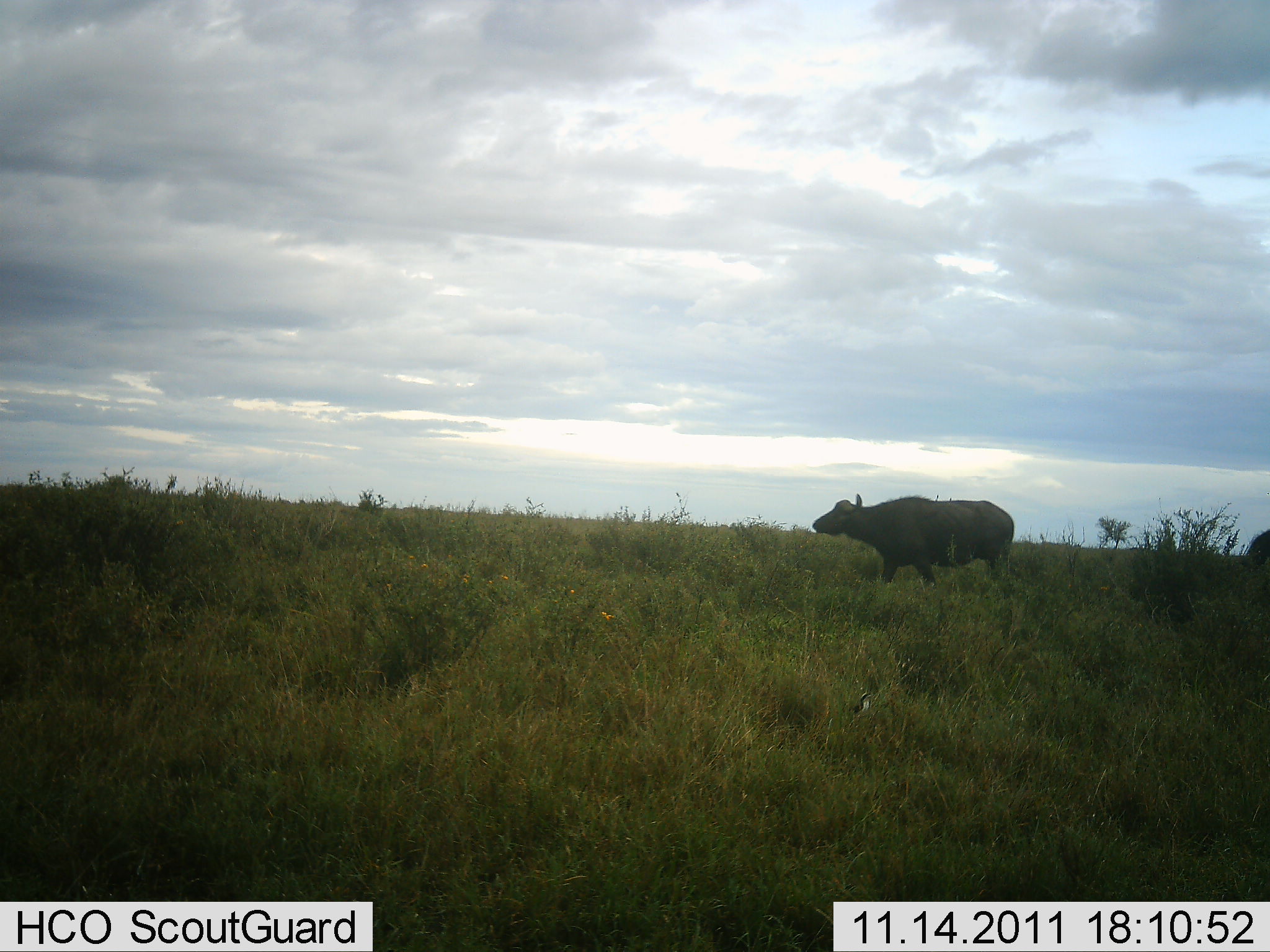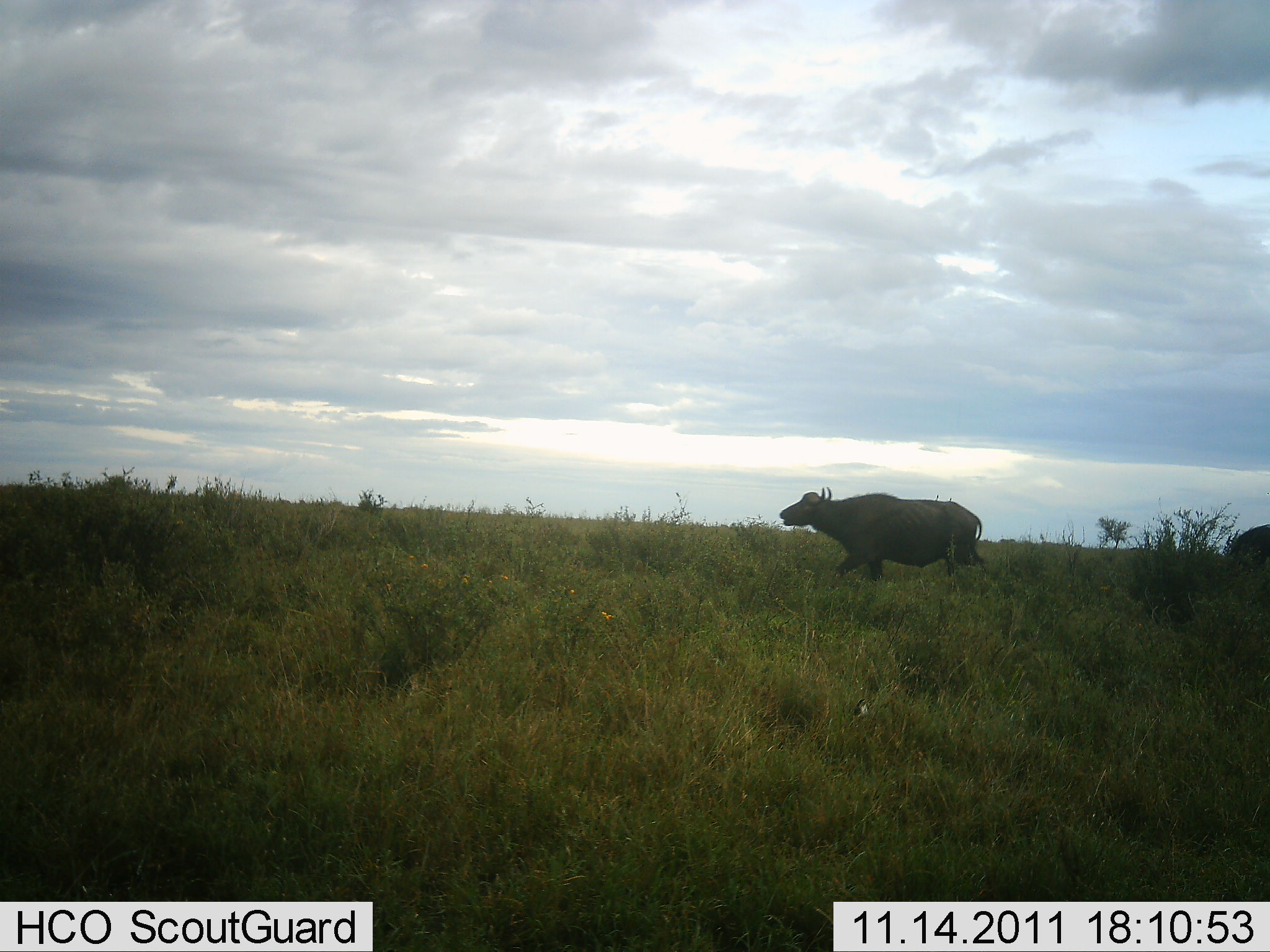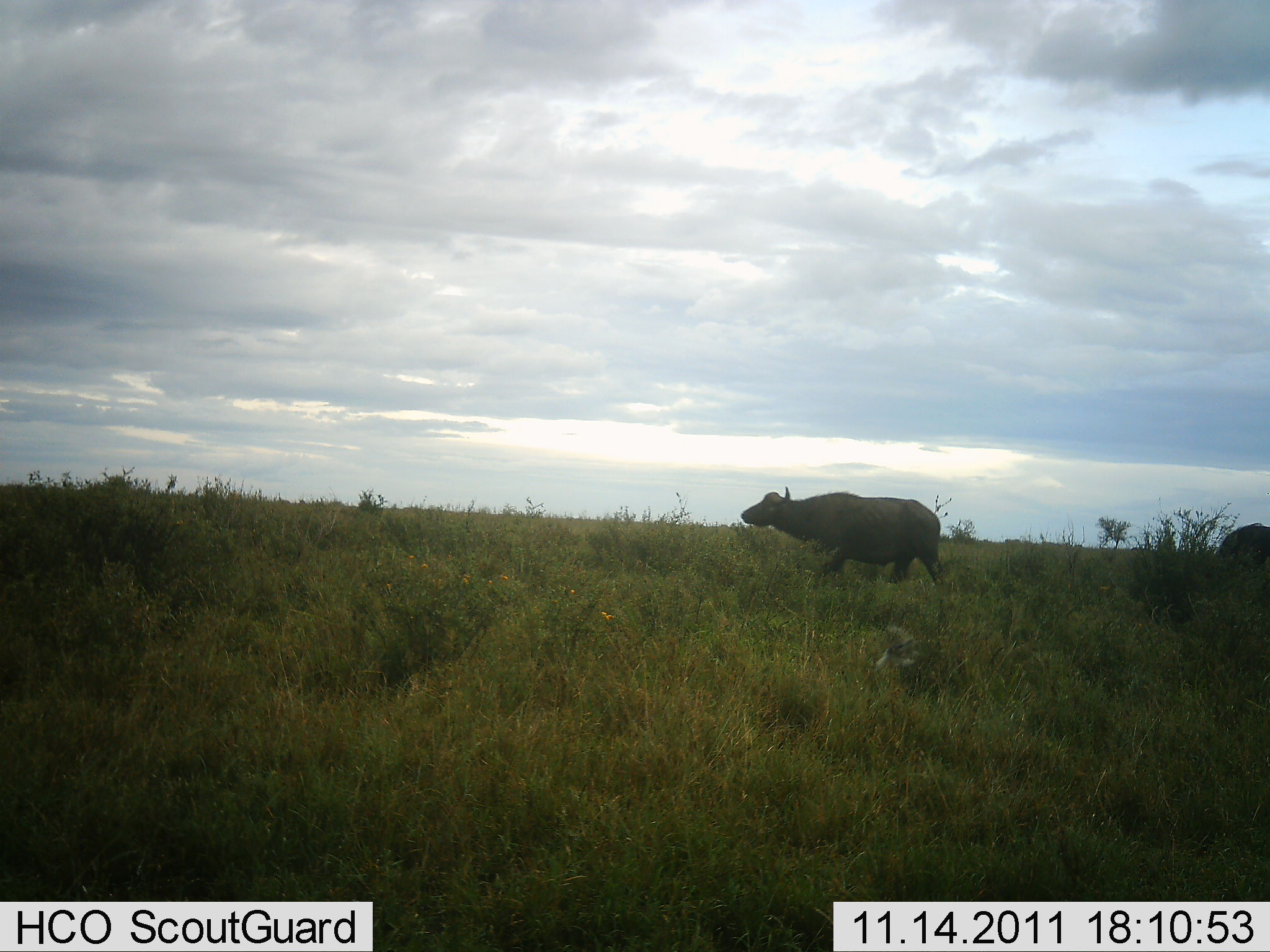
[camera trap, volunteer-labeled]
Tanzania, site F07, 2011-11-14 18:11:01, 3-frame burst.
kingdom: Animalia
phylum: Chordata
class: Mammalia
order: Artiodactyla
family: Bovidae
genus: Syncerus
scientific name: Syncerus caffer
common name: cape buffalo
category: buffalo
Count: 2.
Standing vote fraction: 18%.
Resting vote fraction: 0%.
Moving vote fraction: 88%.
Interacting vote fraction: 0%.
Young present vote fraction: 0%.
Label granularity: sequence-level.